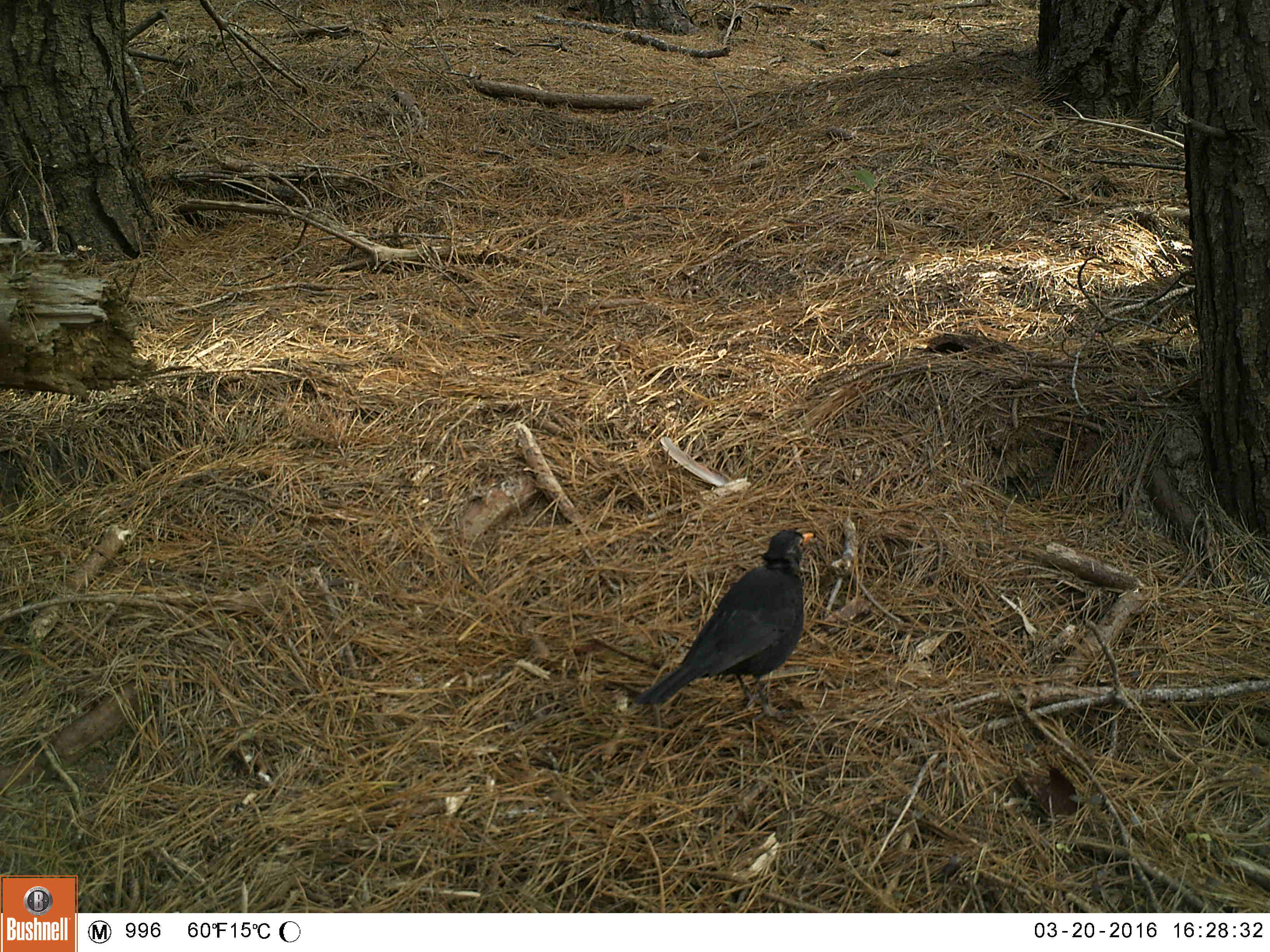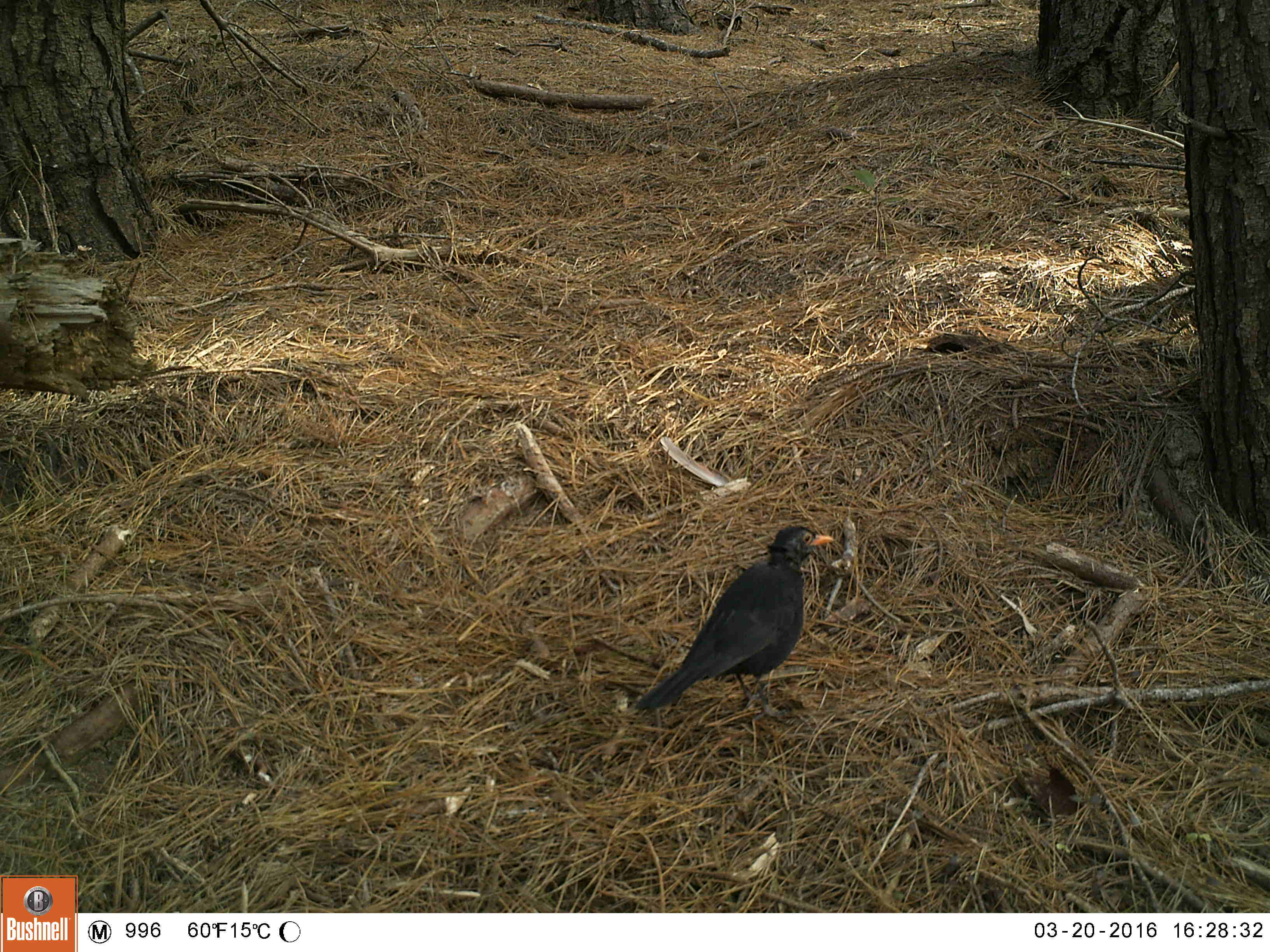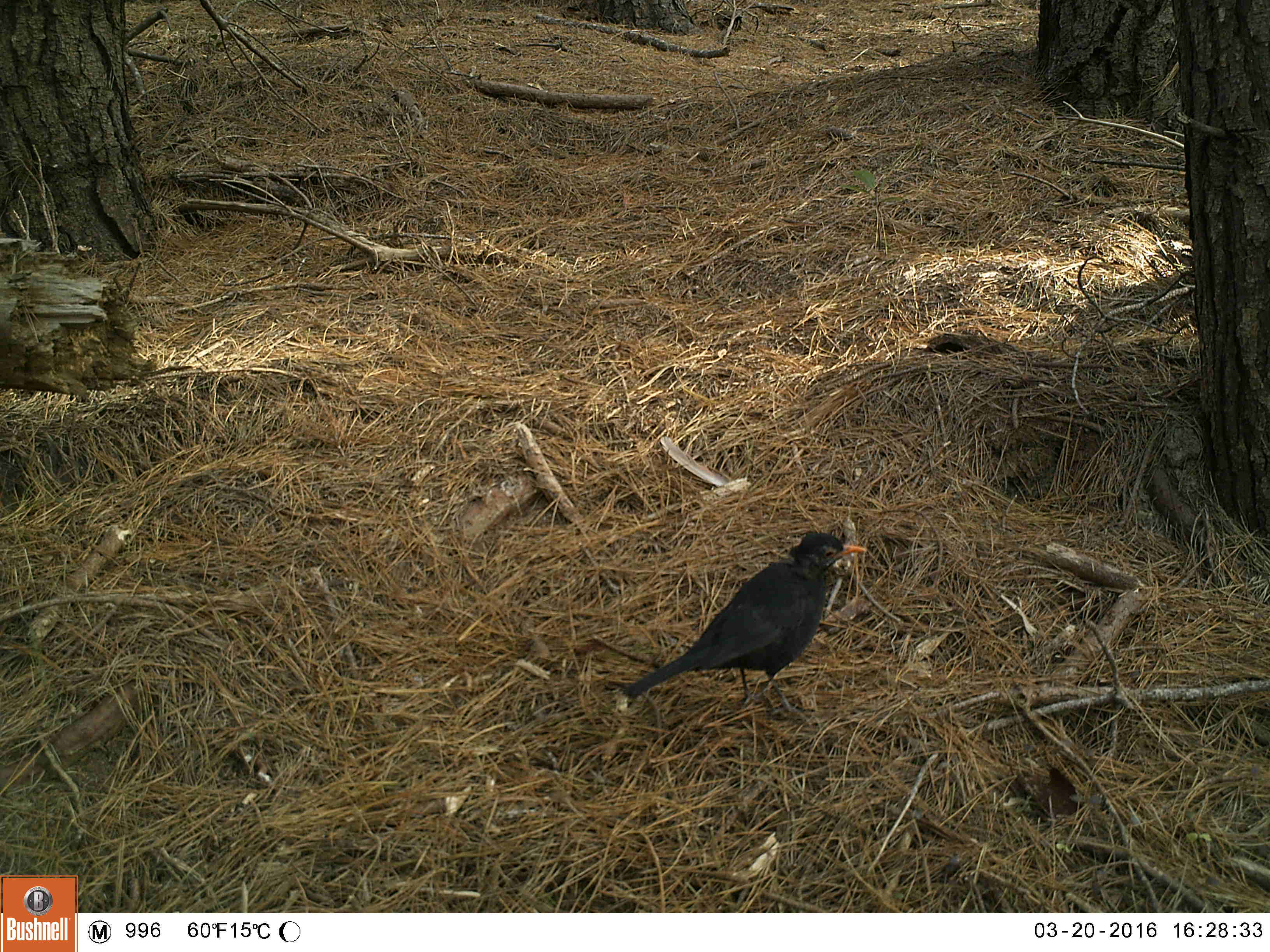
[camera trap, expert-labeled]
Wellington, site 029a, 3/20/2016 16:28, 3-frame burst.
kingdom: Animalia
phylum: Chordata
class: Aves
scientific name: Aves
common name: bird